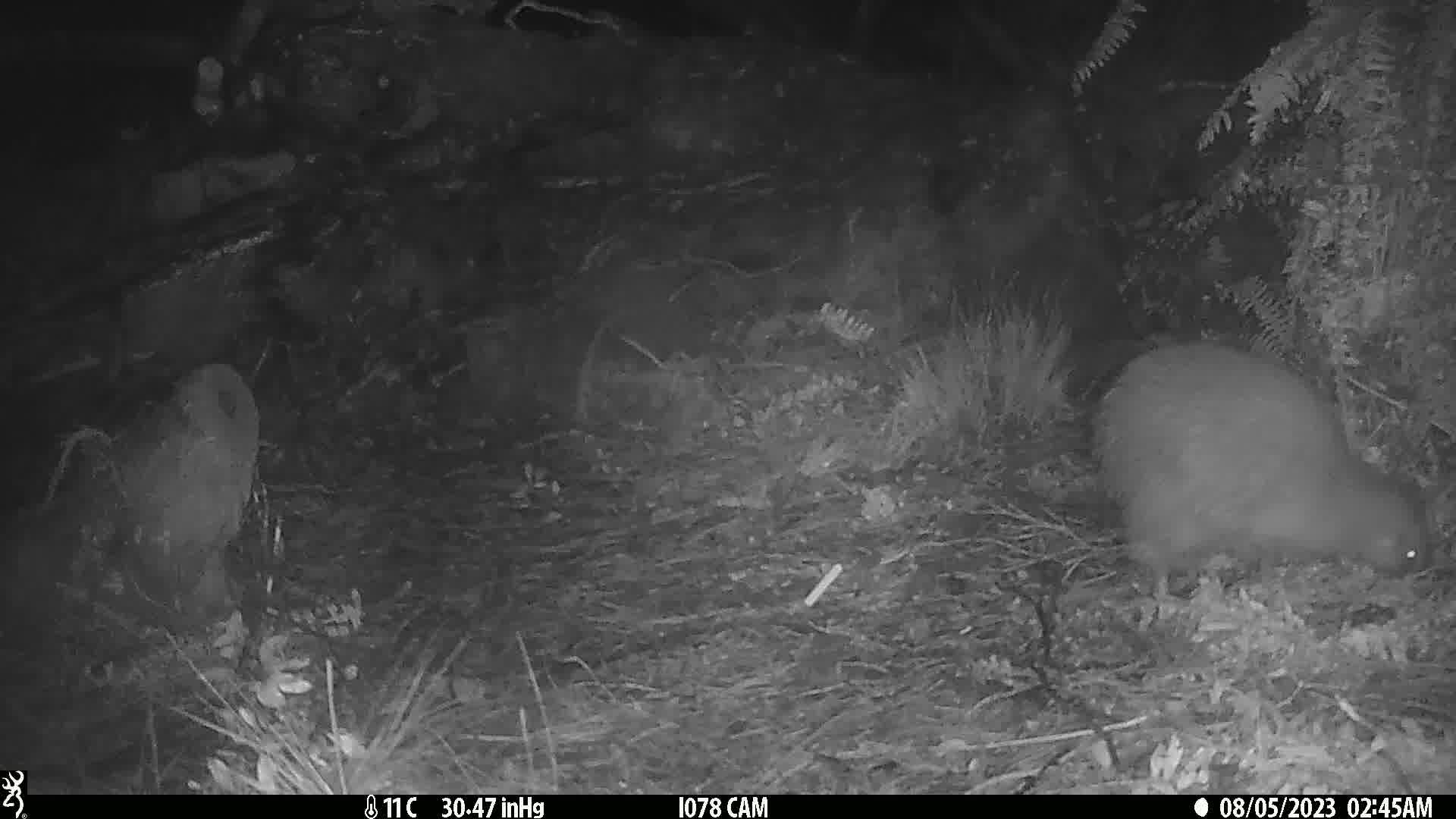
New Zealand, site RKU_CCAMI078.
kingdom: Animalia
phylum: Chordata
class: Aves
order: Apterygiformes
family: Apterygidae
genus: Apteryx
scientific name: Apteryx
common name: kiwi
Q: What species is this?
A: Kiwi (Apteryx).